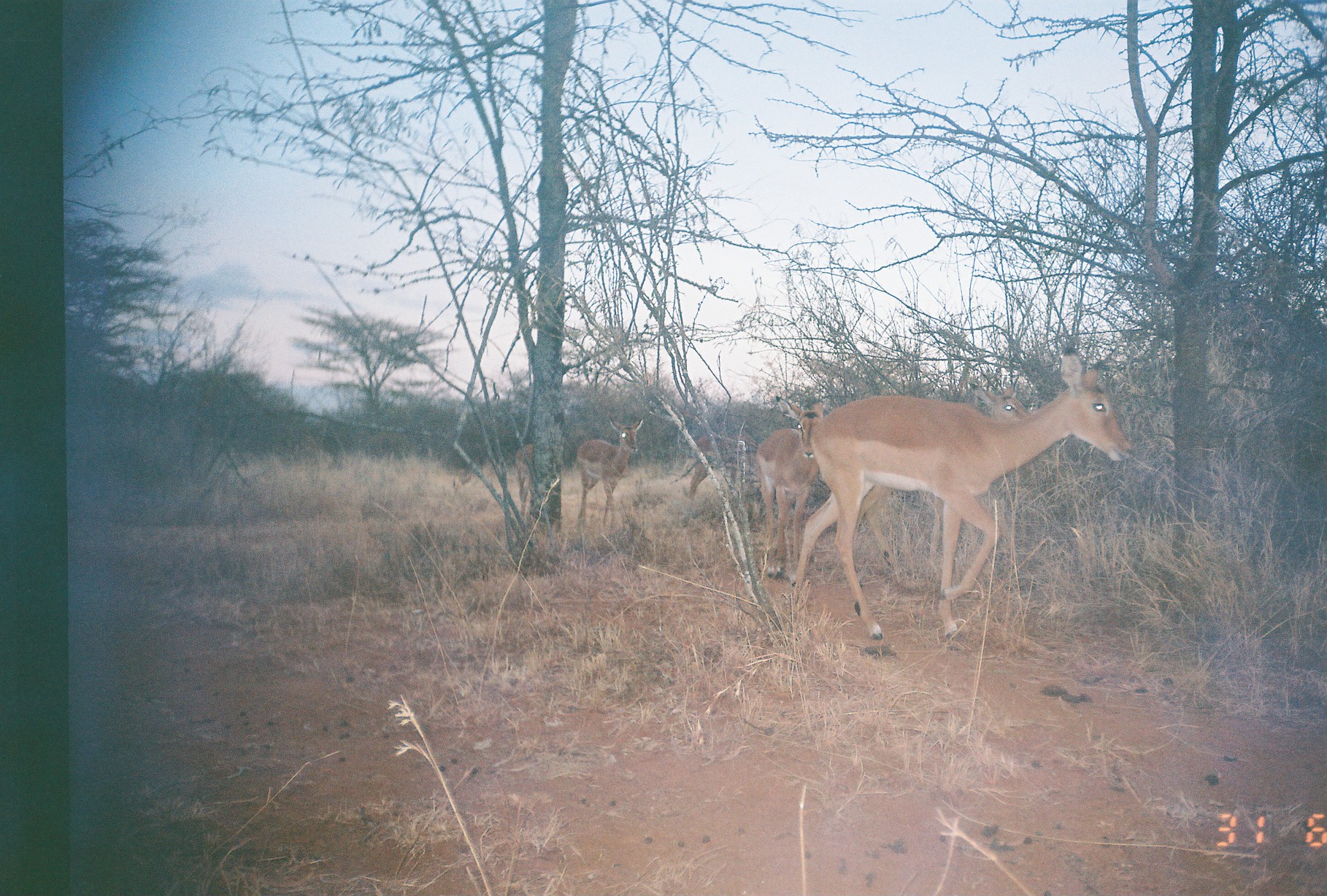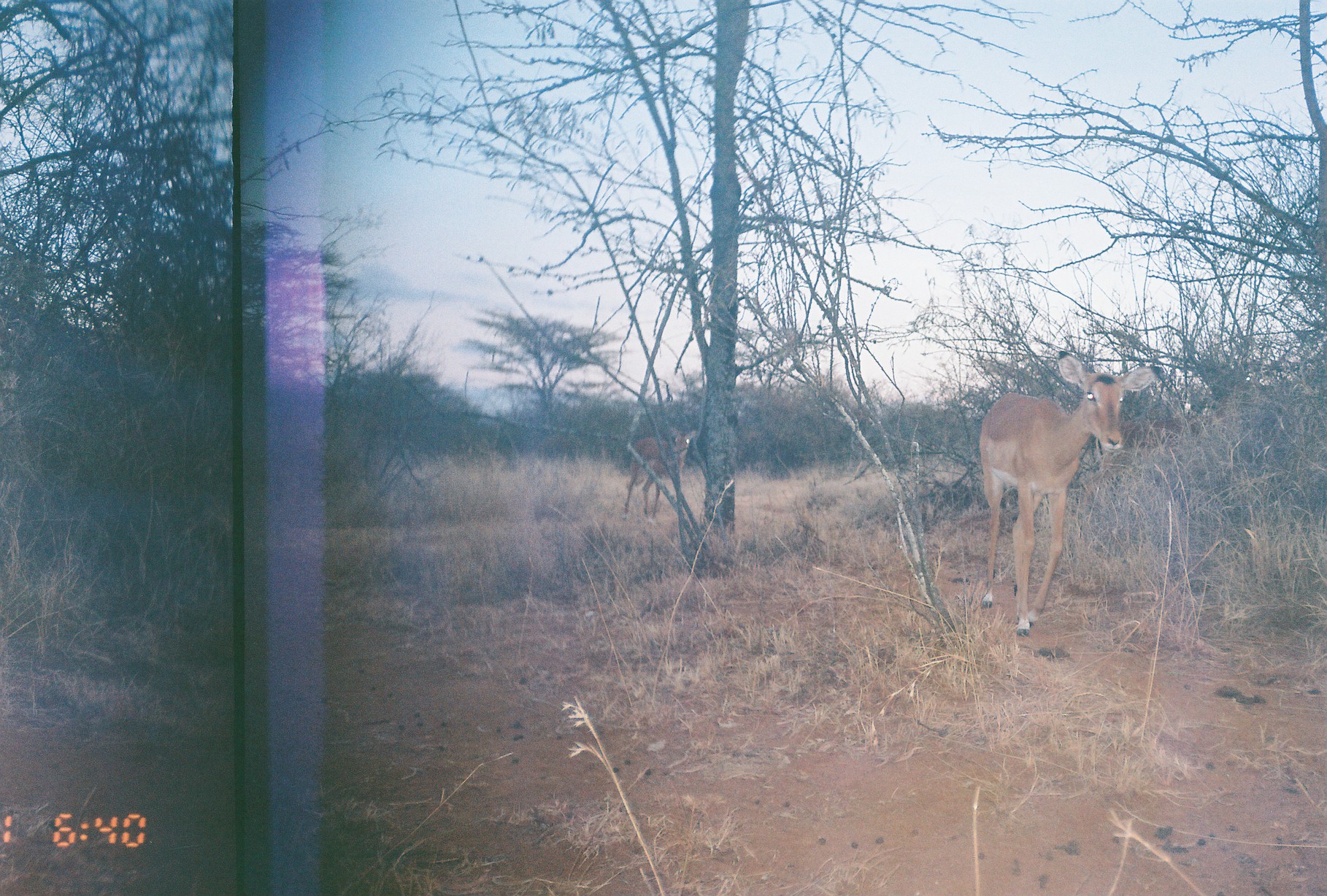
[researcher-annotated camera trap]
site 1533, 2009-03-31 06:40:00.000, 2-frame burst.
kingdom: Animalia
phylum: Chordata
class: Mammalia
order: Artiodactyla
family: Bovidae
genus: Aepyceros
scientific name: Aepyceros melampus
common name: impala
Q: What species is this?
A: Aepyceros melampus (impala).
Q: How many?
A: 5.